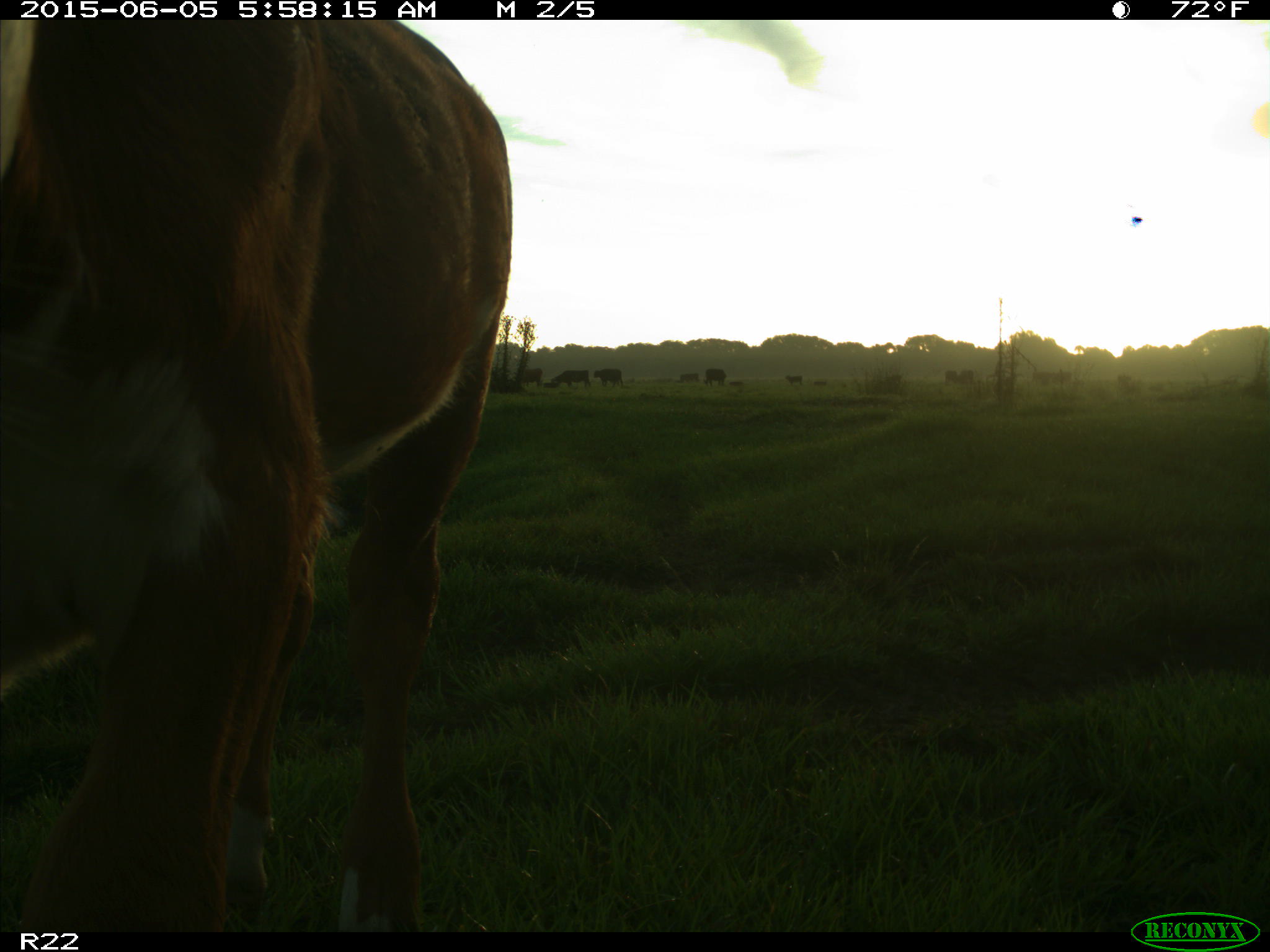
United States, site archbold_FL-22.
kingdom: Animalia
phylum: Chordata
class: Mammalia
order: Artiodactyla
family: Bovidae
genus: Bos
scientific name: Bos taurus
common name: domestic cow